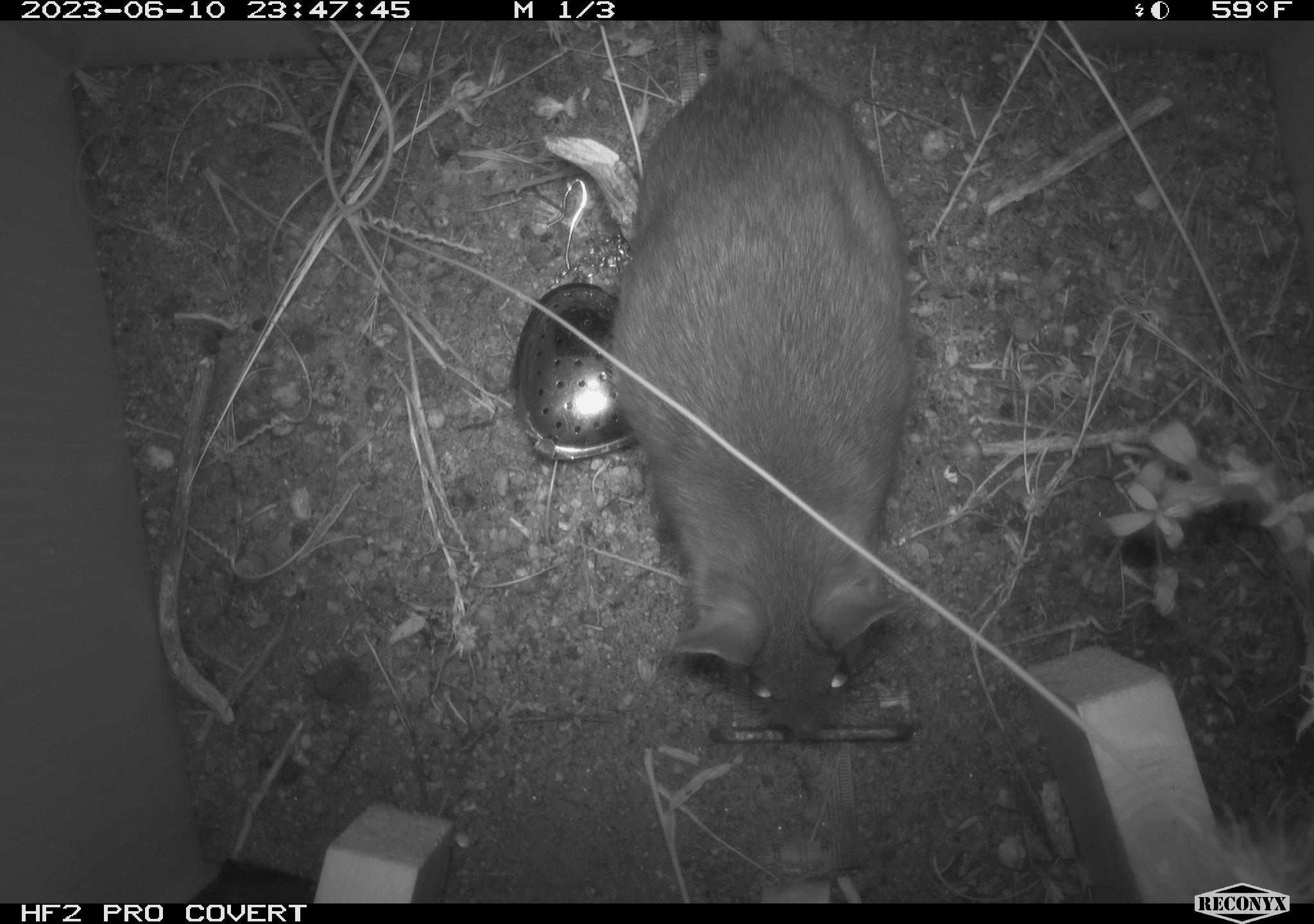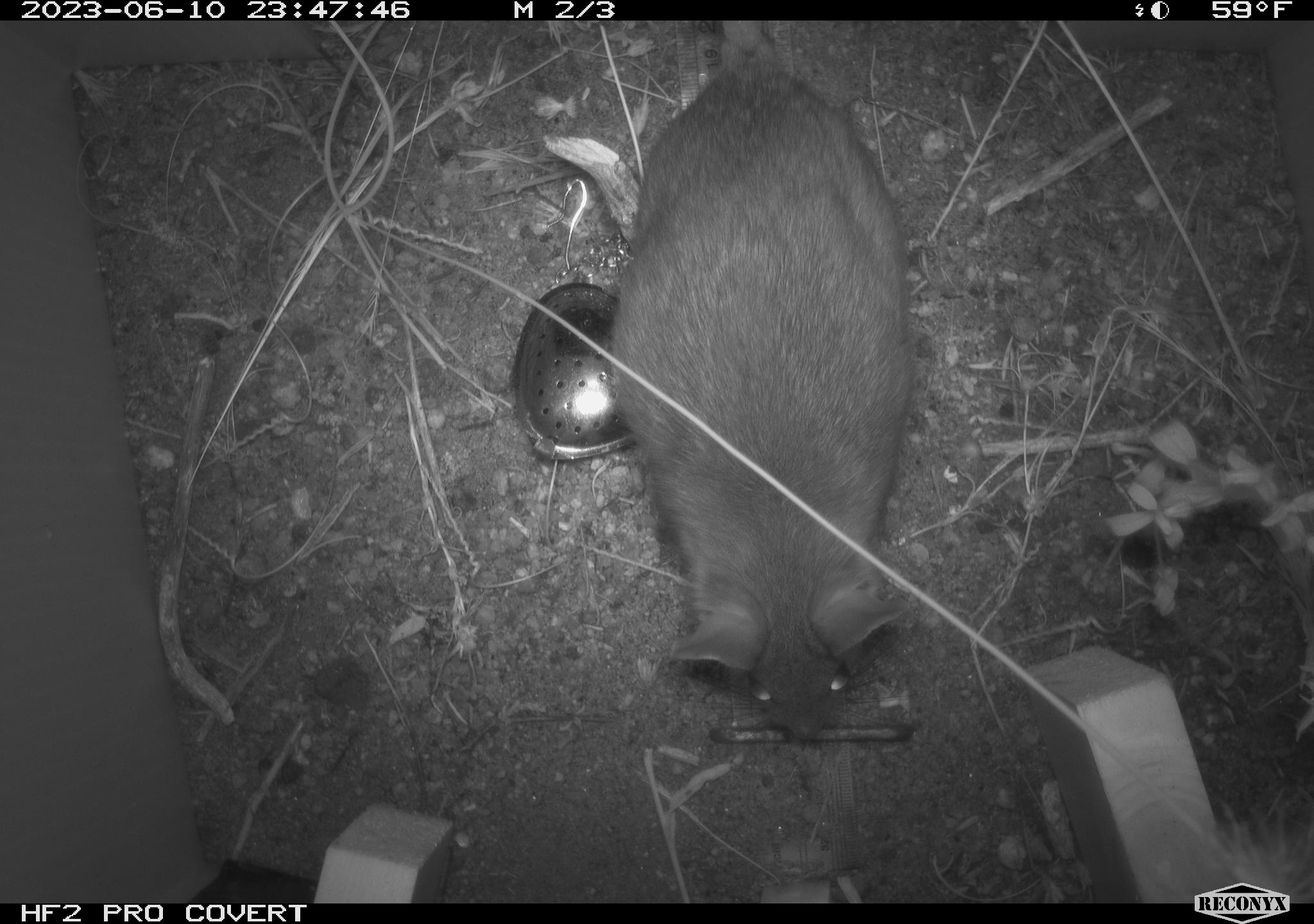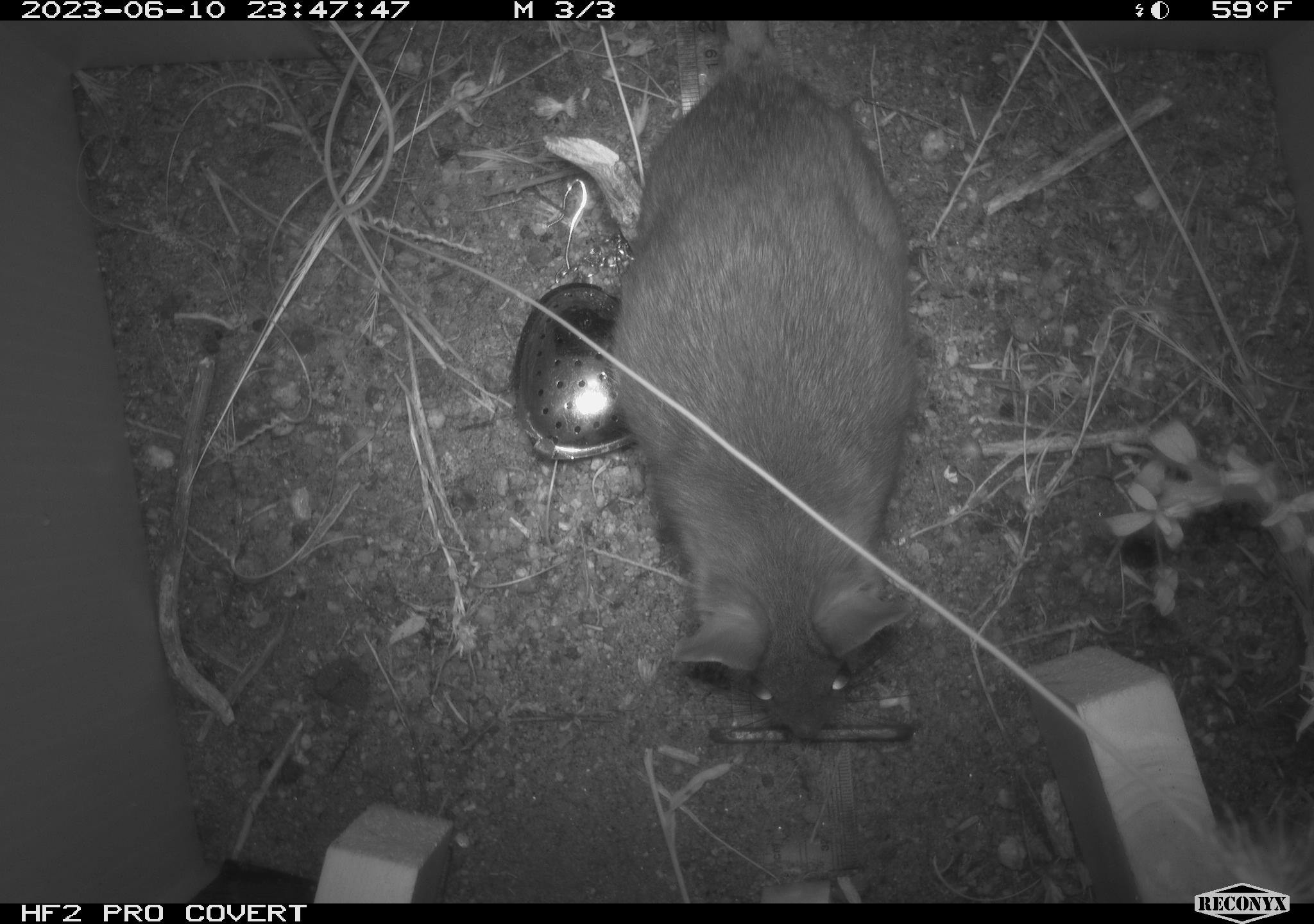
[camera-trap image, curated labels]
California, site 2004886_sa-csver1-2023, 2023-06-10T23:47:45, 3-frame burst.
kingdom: Animalia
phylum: Chordata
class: Mammalia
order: Rodentia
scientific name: Rodentia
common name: mouse species